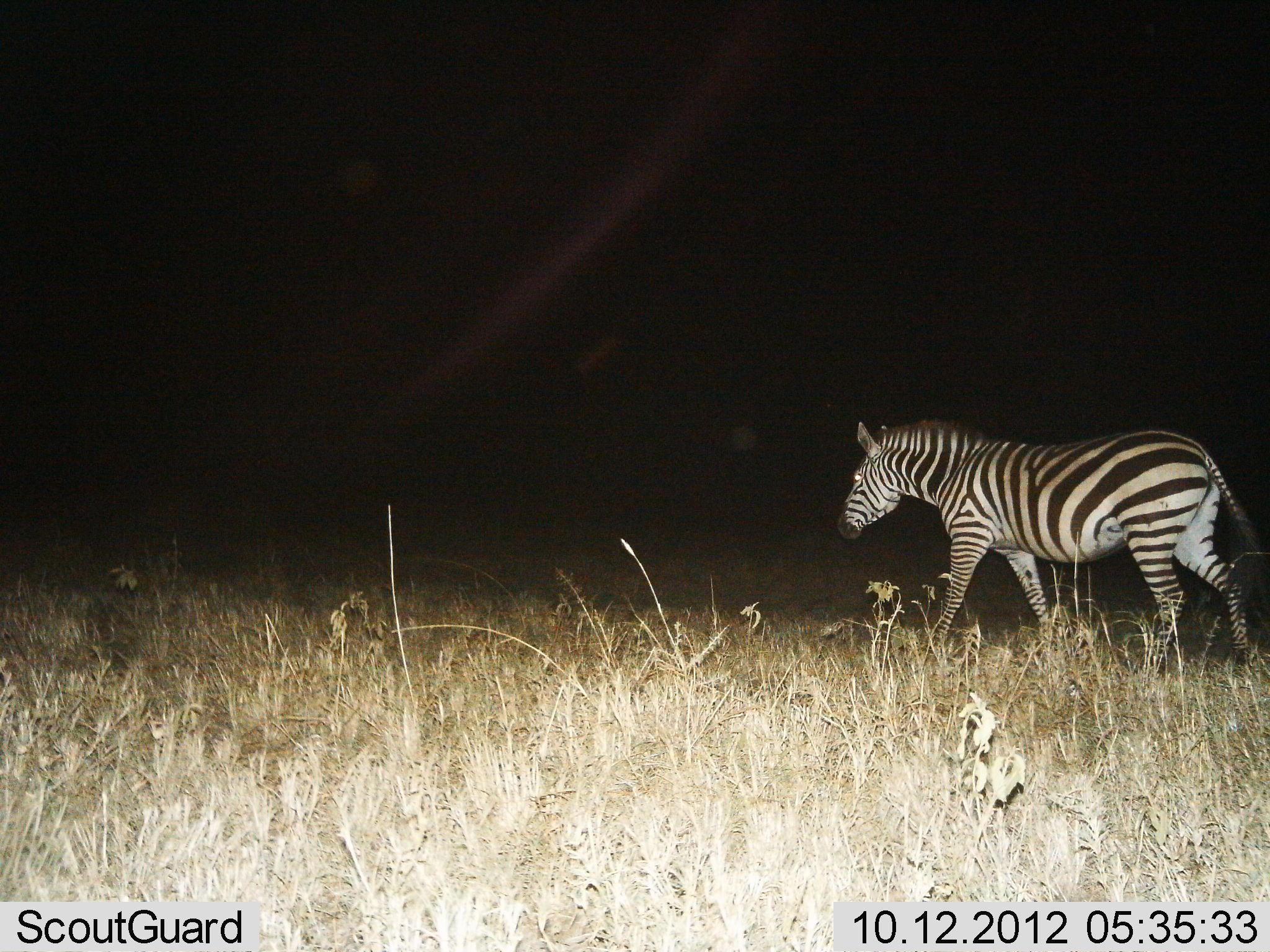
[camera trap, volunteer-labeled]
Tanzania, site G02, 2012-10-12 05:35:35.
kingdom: Animalia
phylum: Chordata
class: Mammalia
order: Perissodactyla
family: Equidae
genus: Equus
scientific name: Equus quagga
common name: plains zebra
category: zebra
Zebra (plains zebra) (Equus quagga), count 1. Behavior (volunteer vote fractions): standing 0%, resting 0%, moving 100%, interacting 0%. Young present (vote fraction): 0%. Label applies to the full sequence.